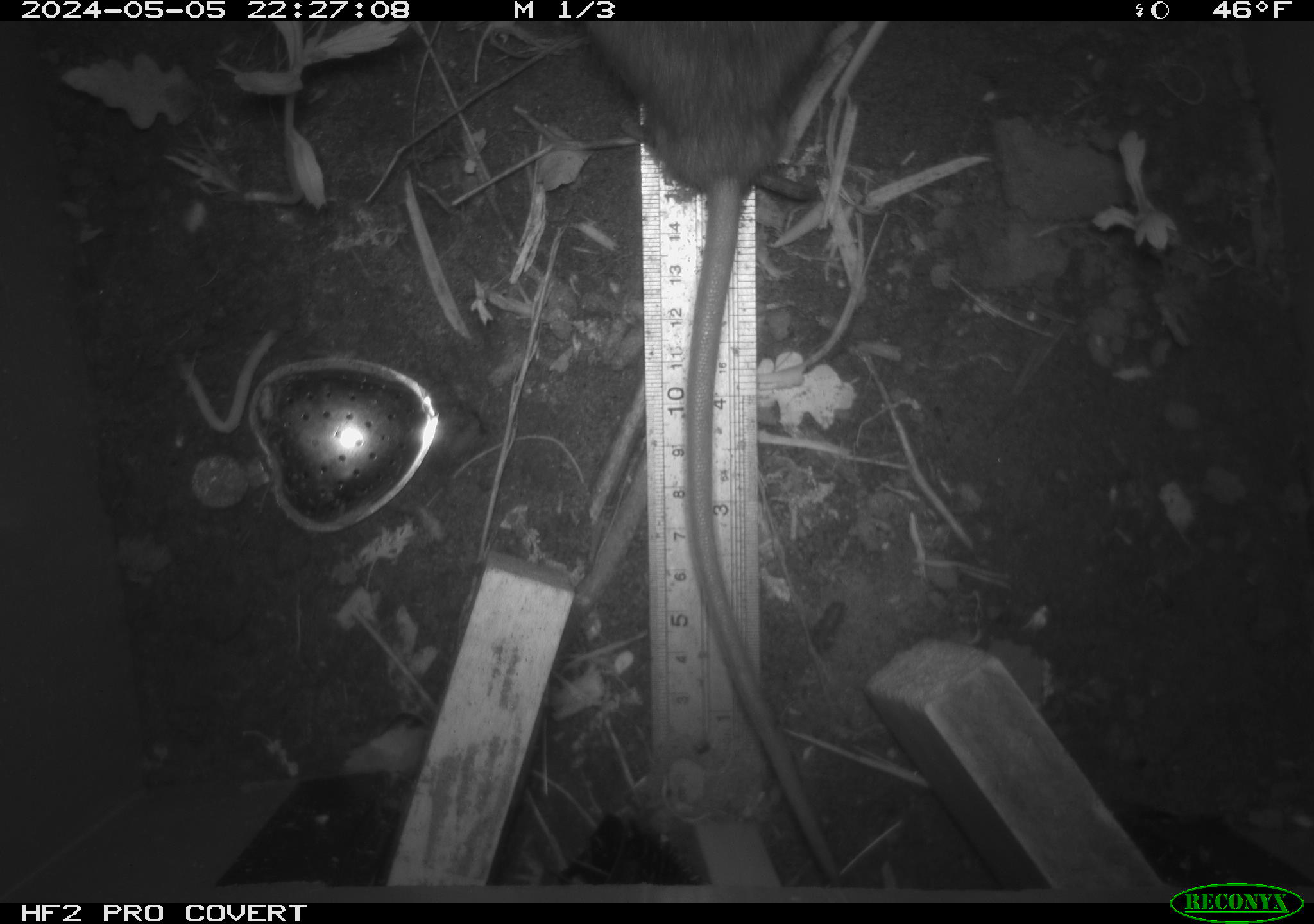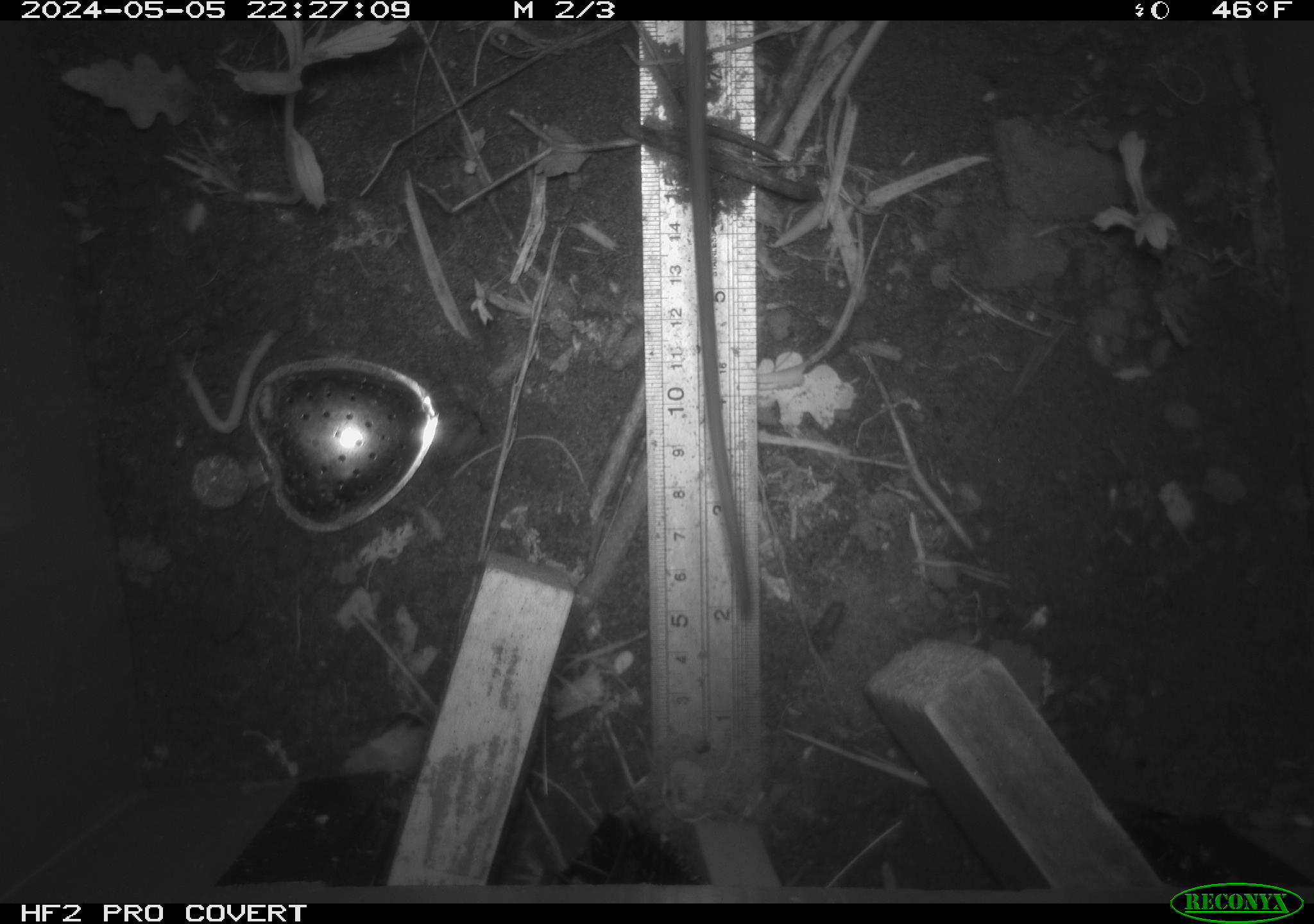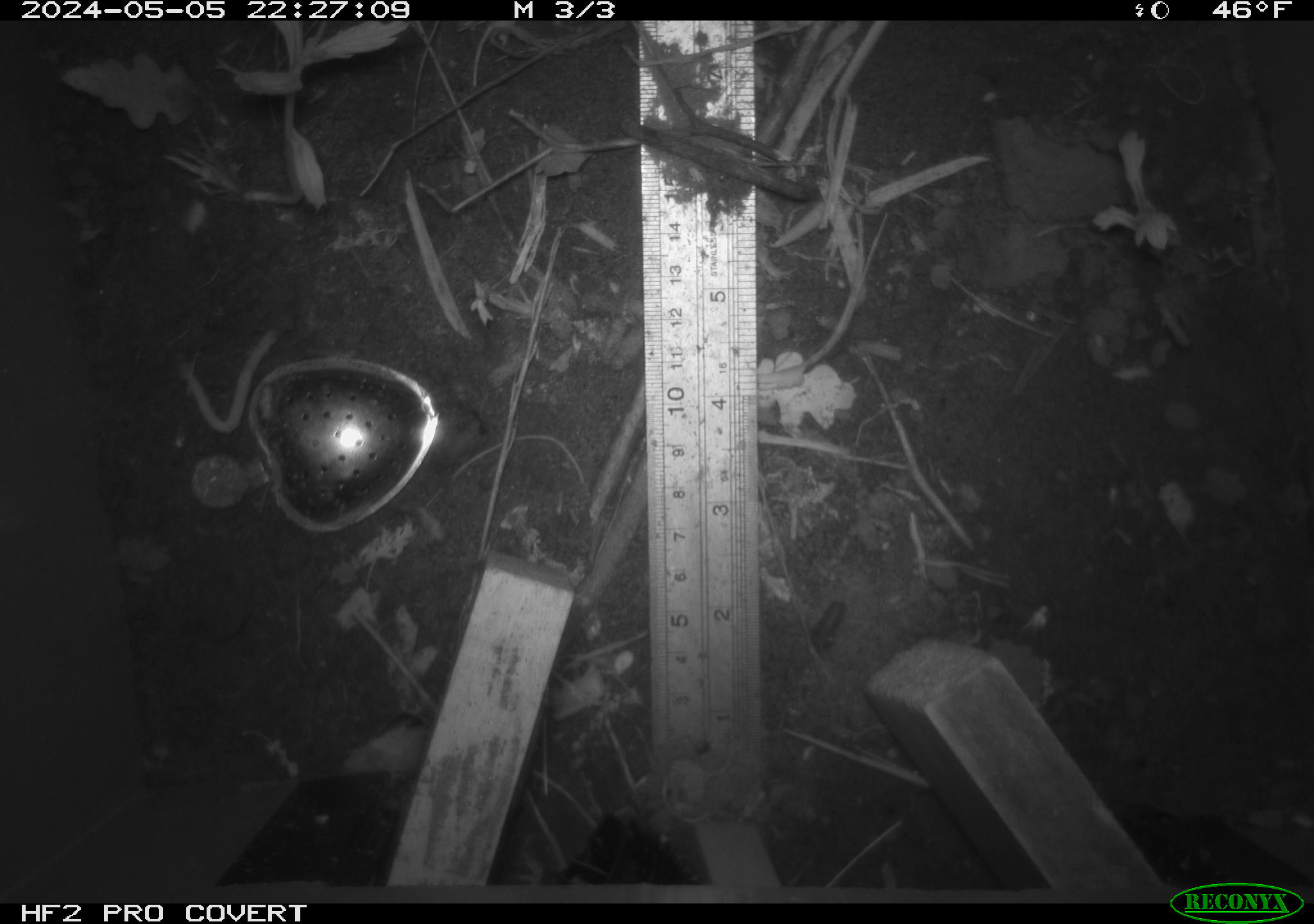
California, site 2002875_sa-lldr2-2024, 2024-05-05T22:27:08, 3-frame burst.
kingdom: Animalia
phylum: Chordata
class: Mammalia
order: Rodentia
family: Muridae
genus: Rattus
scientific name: Rattus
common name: rat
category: rattus species